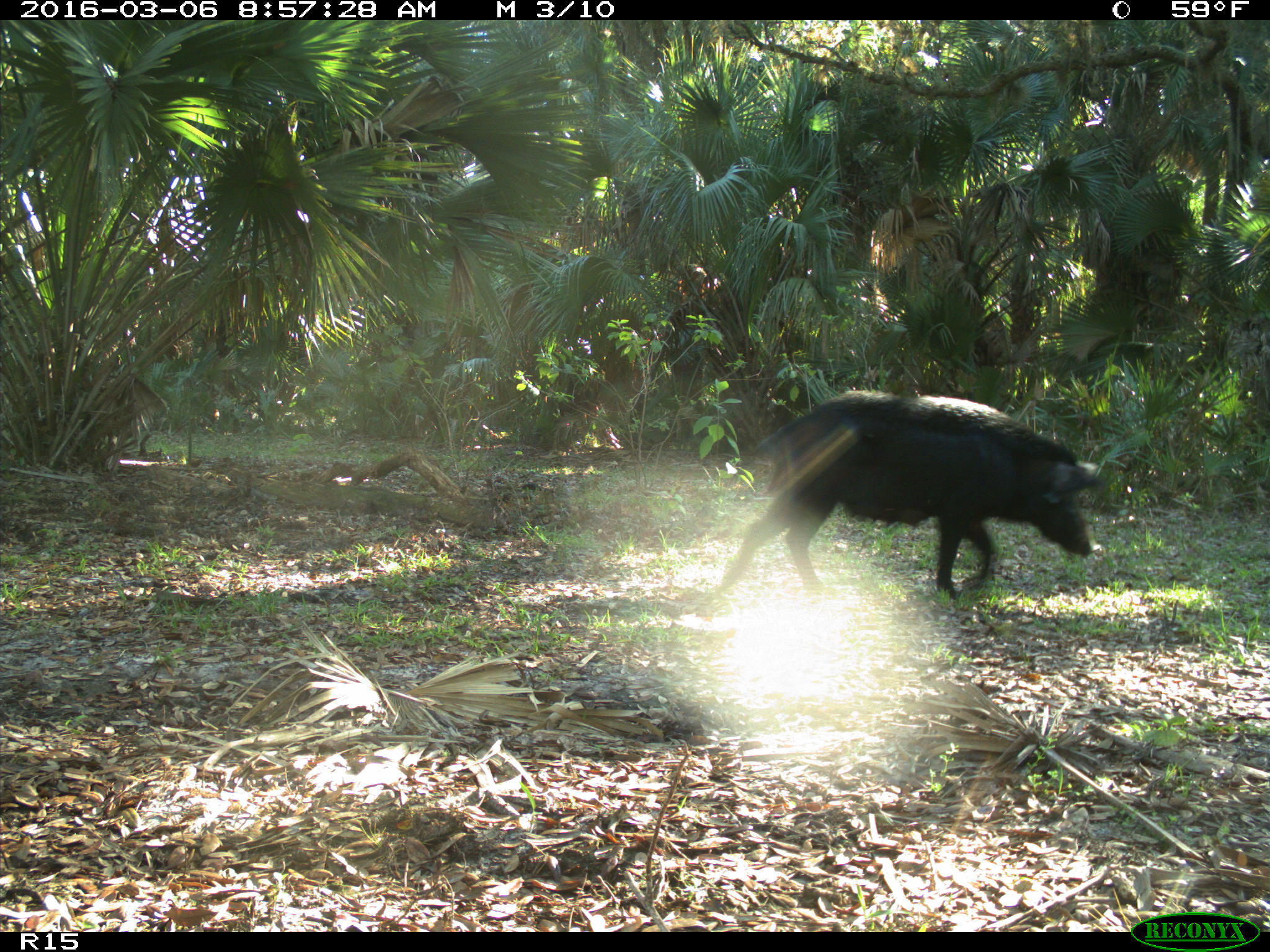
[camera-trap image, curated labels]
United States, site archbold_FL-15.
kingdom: Animalia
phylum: Chordata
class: Mammalia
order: Artiodactyla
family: Suidae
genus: Sus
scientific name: Sus scrofa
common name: wild boar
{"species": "Sus scrofa (wild boar)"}